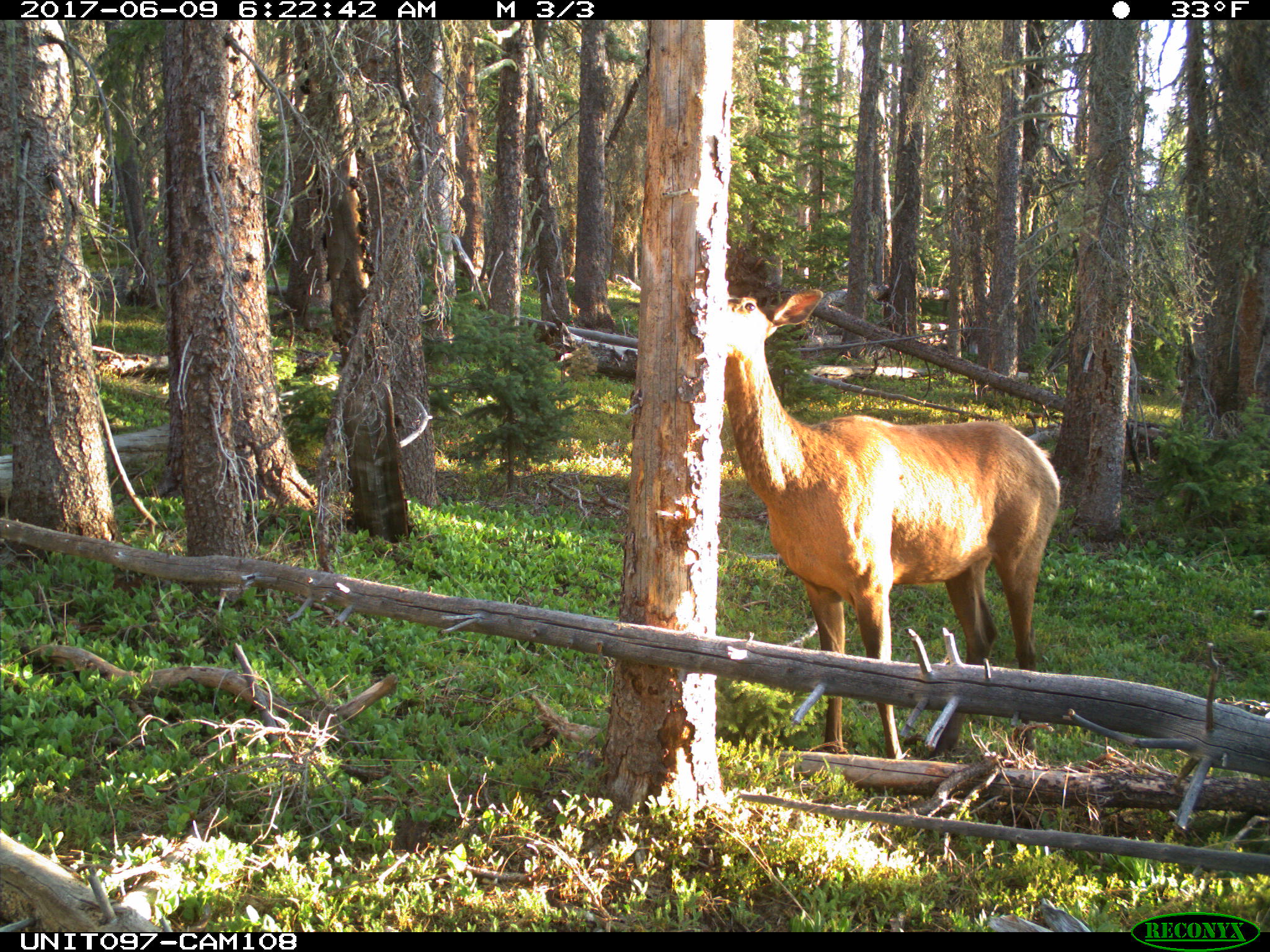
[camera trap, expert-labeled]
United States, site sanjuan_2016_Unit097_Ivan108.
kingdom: Animalia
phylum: Chordata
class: Mammalia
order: Artiodactyla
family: Cervidae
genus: Cervus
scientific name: Cervus elaphus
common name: red deer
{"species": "Cervus elaphus (red deer)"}